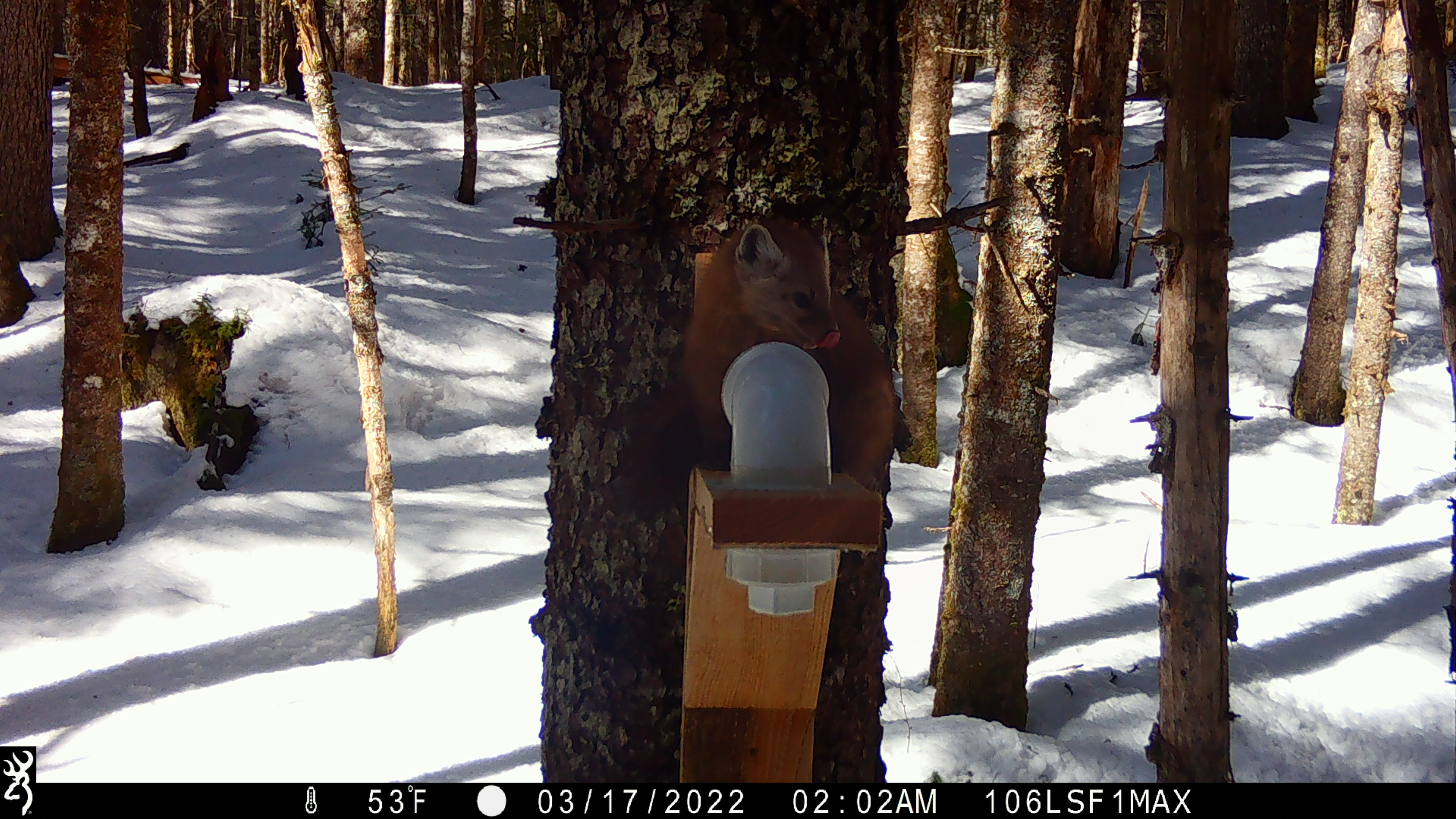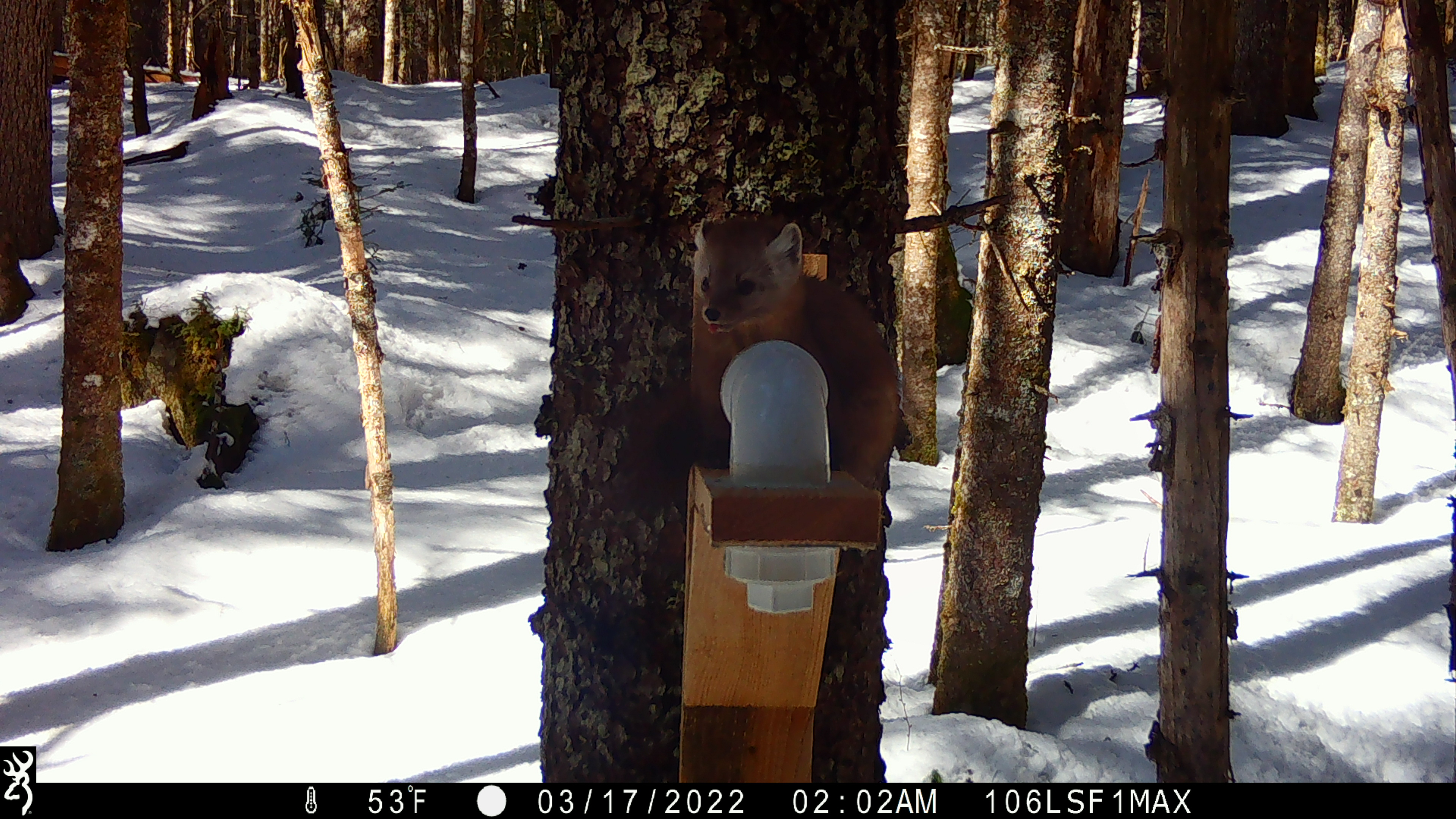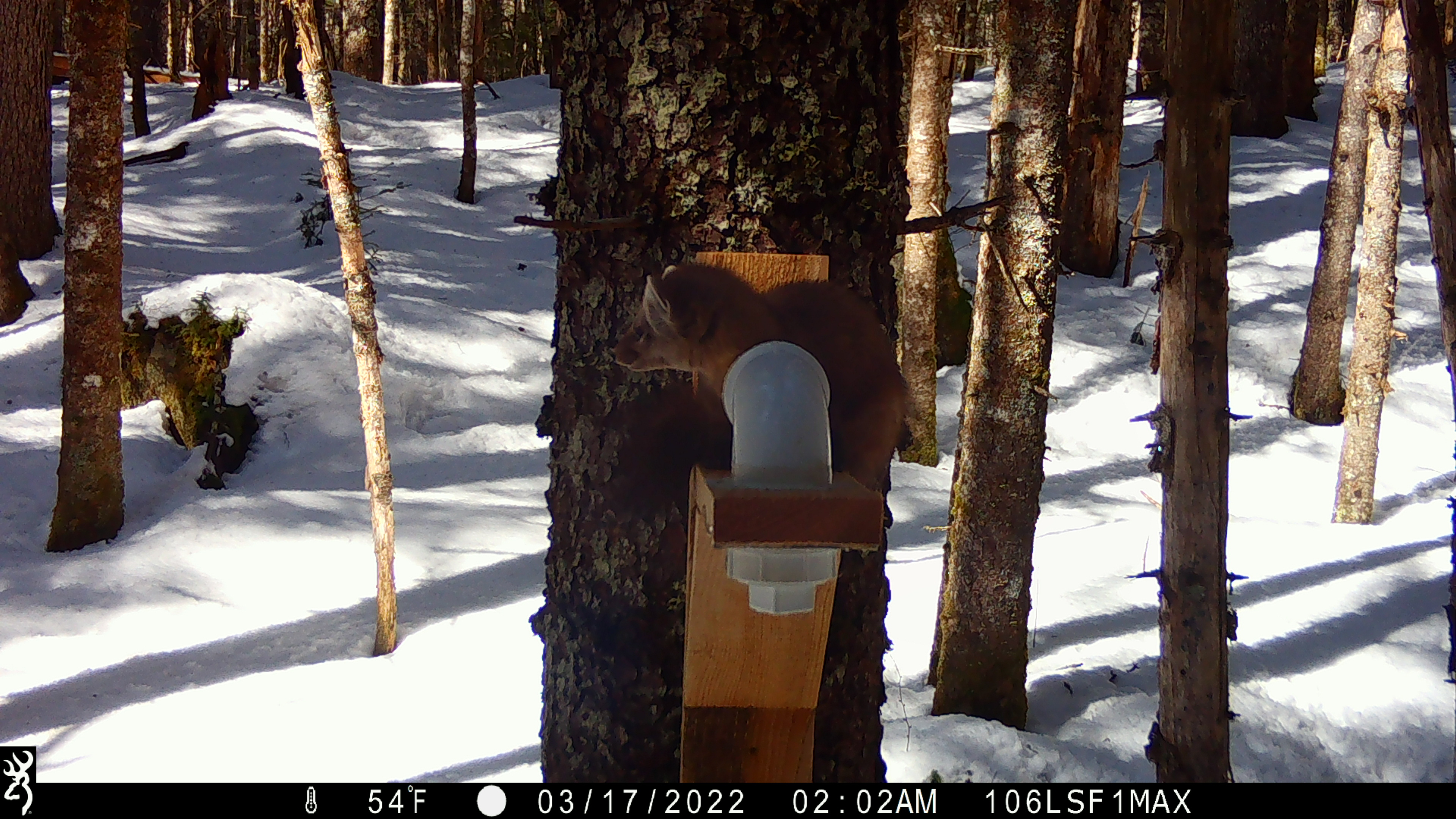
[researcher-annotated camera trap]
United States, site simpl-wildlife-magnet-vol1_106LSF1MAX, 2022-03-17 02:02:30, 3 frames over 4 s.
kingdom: Animalia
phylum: Chordata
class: Mammalia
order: Carnivora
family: Mustelidae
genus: Martes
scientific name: Martes americana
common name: american marten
American marten (Martes americana).